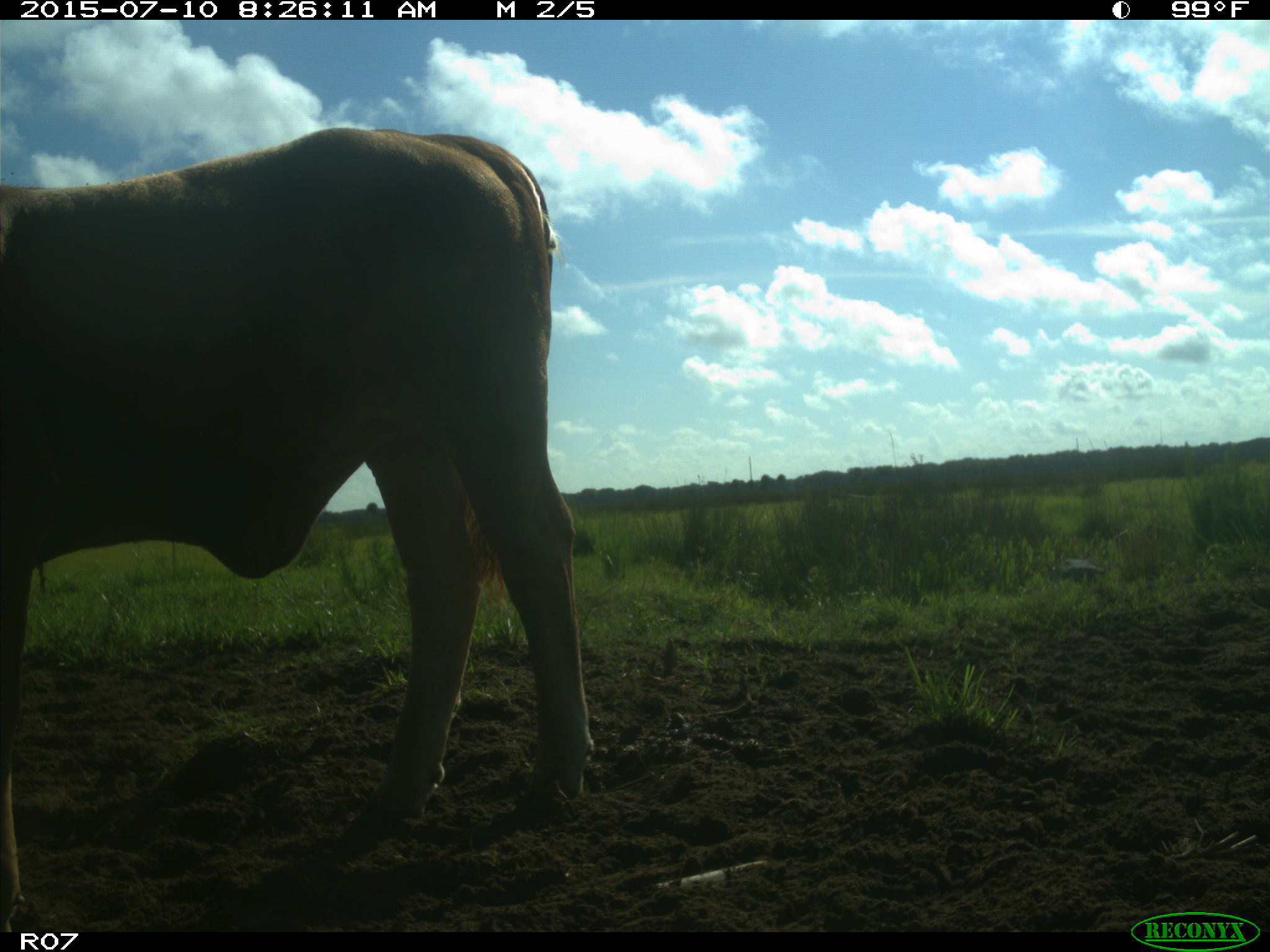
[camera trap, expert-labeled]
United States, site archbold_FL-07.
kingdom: Animalia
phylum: Chordata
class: Mammalia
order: Artiodactyla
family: Bovidae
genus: Bos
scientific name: Bos taurus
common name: domestic cow